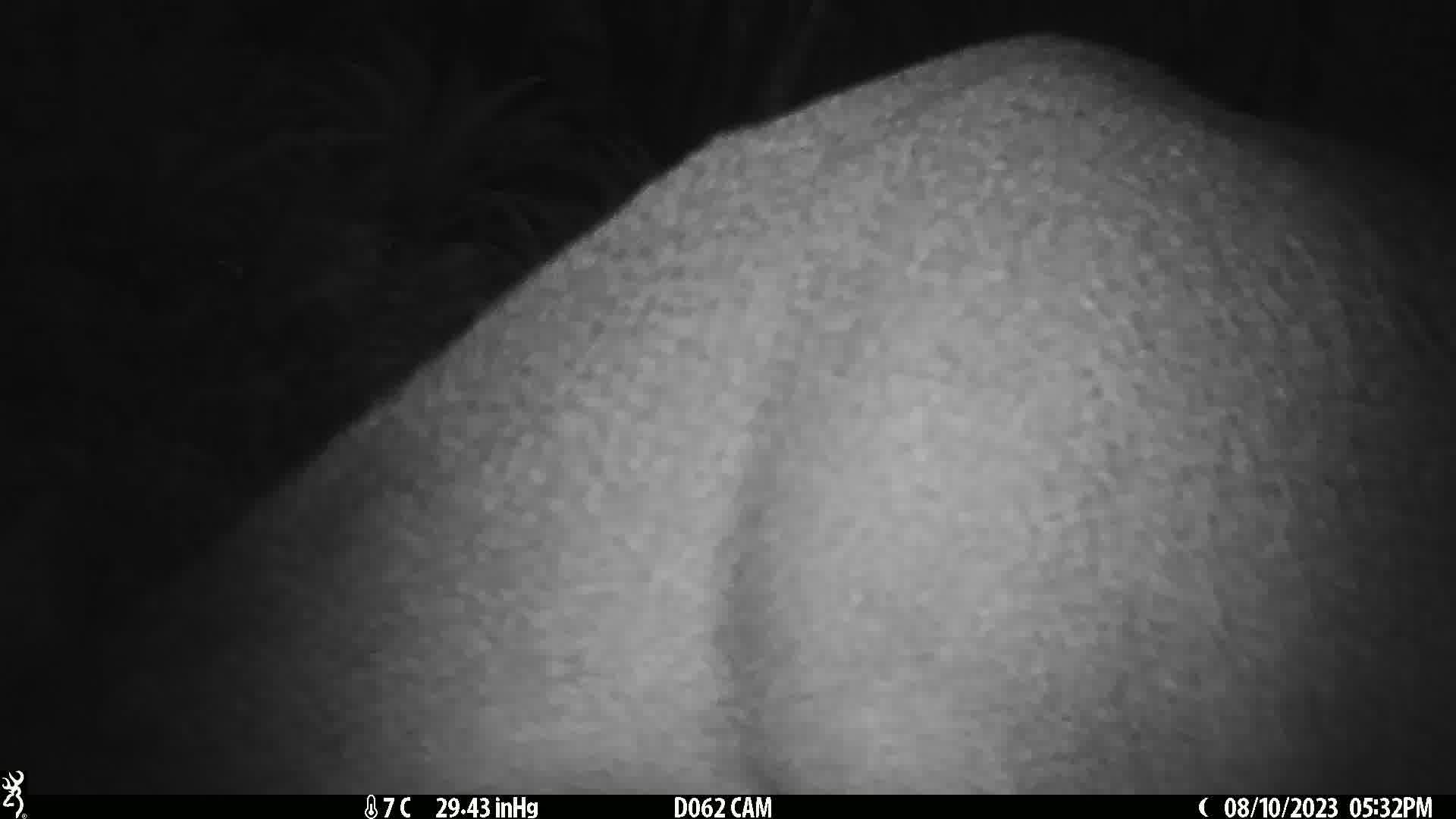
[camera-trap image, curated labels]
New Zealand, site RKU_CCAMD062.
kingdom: Animalia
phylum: Chordata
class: Mammalia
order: Artiodactyla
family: Cervidae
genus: Odocoileus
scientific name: Odocoileus virginianus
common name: white-tailed deer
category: white tailed deer